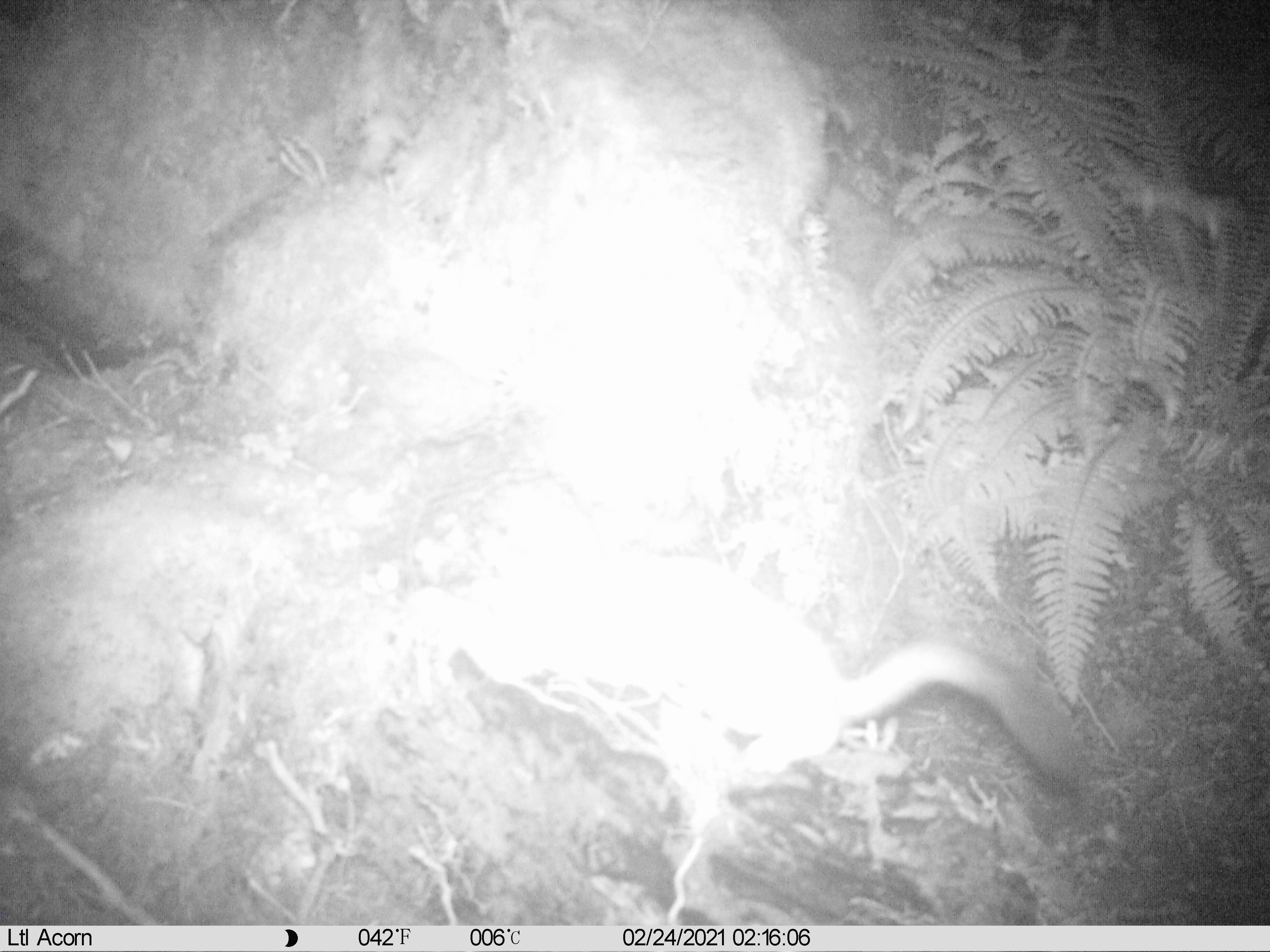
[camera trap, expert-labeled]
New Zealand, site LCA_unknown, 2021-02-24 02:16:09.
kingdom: Animalia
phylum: Chordata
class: Mammalia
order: Carnivora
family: Mustelidae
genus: Mustela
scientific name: Mustela erminea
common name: stoat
Stoat (Mustela erminea).